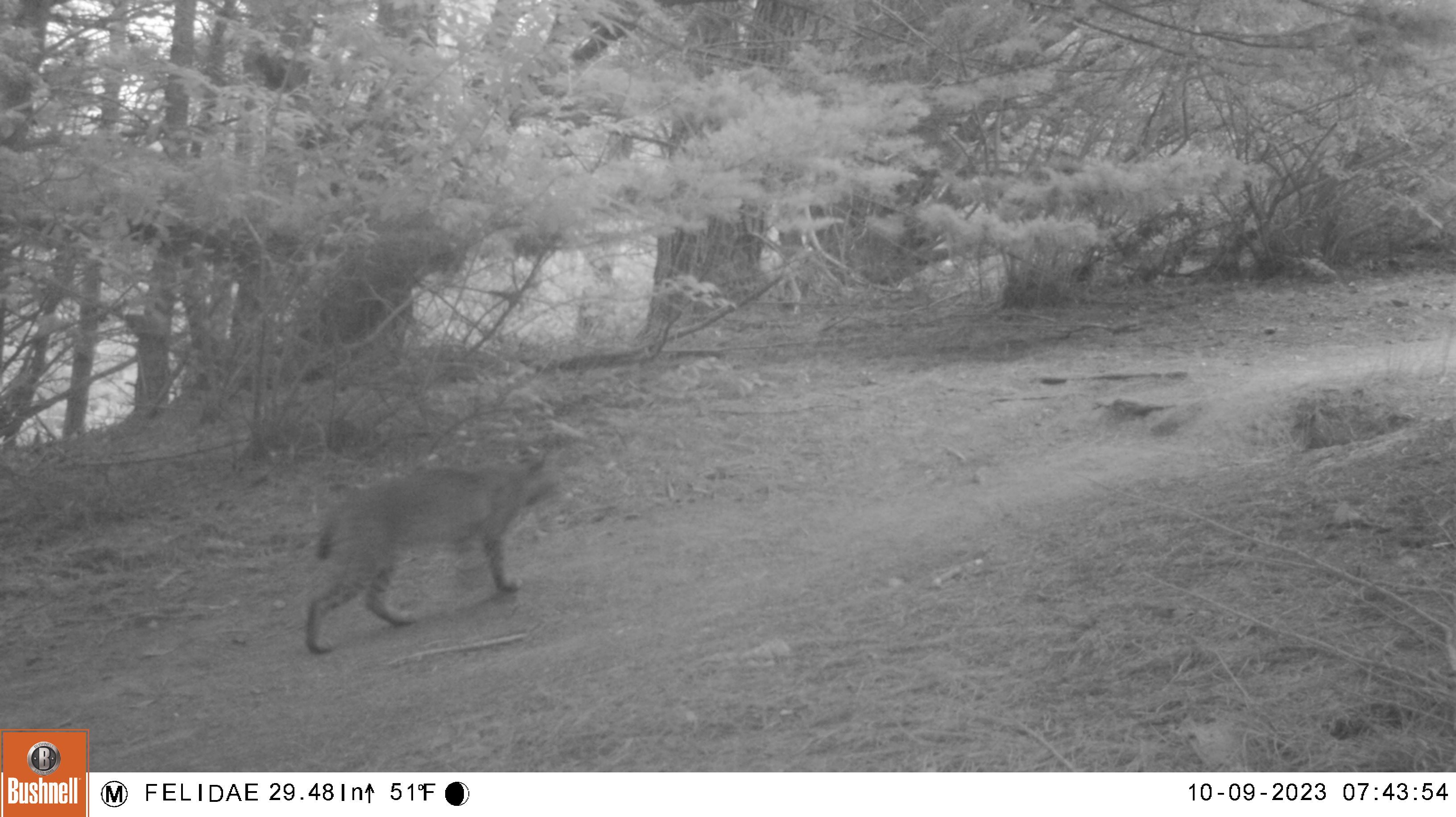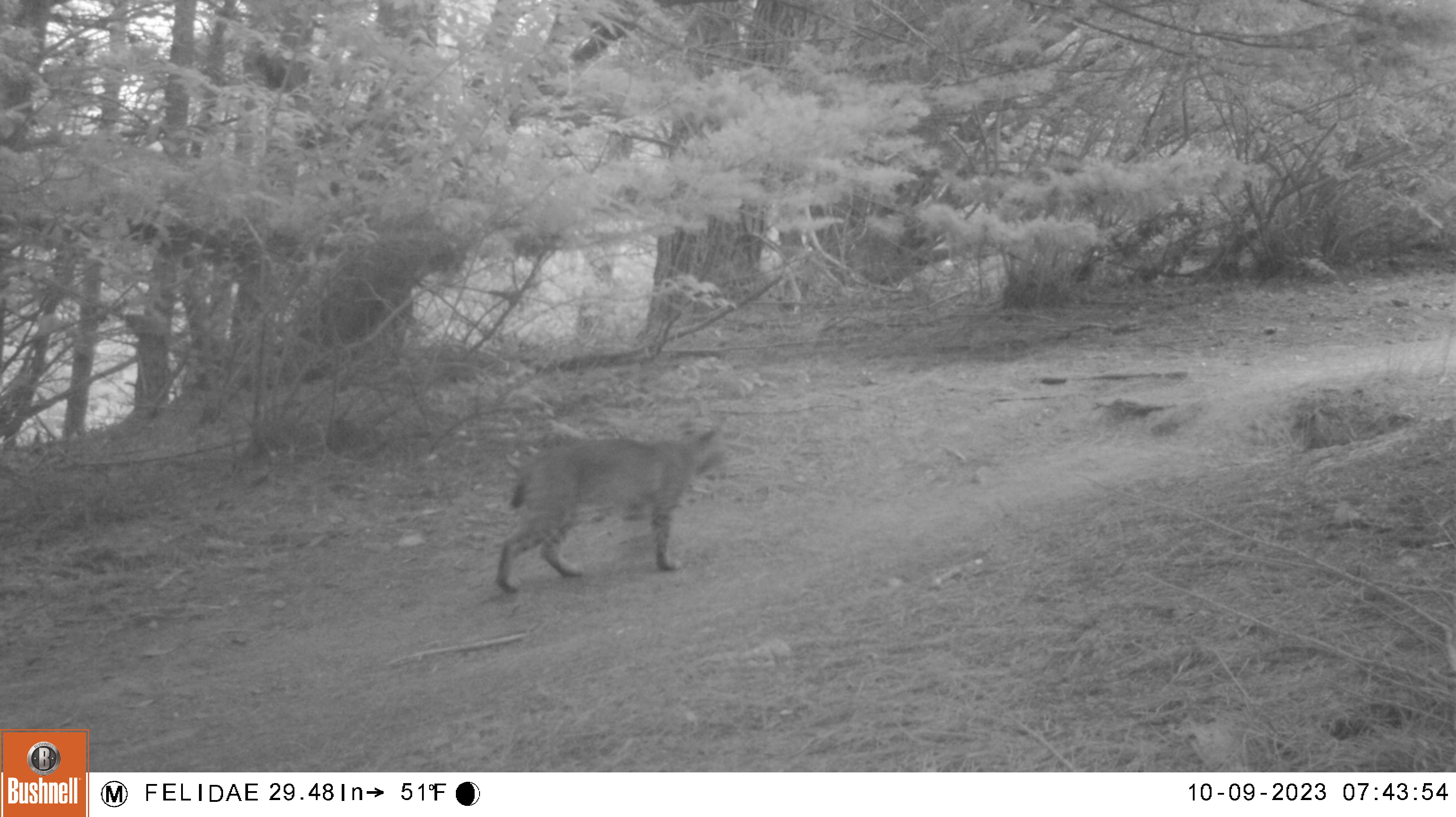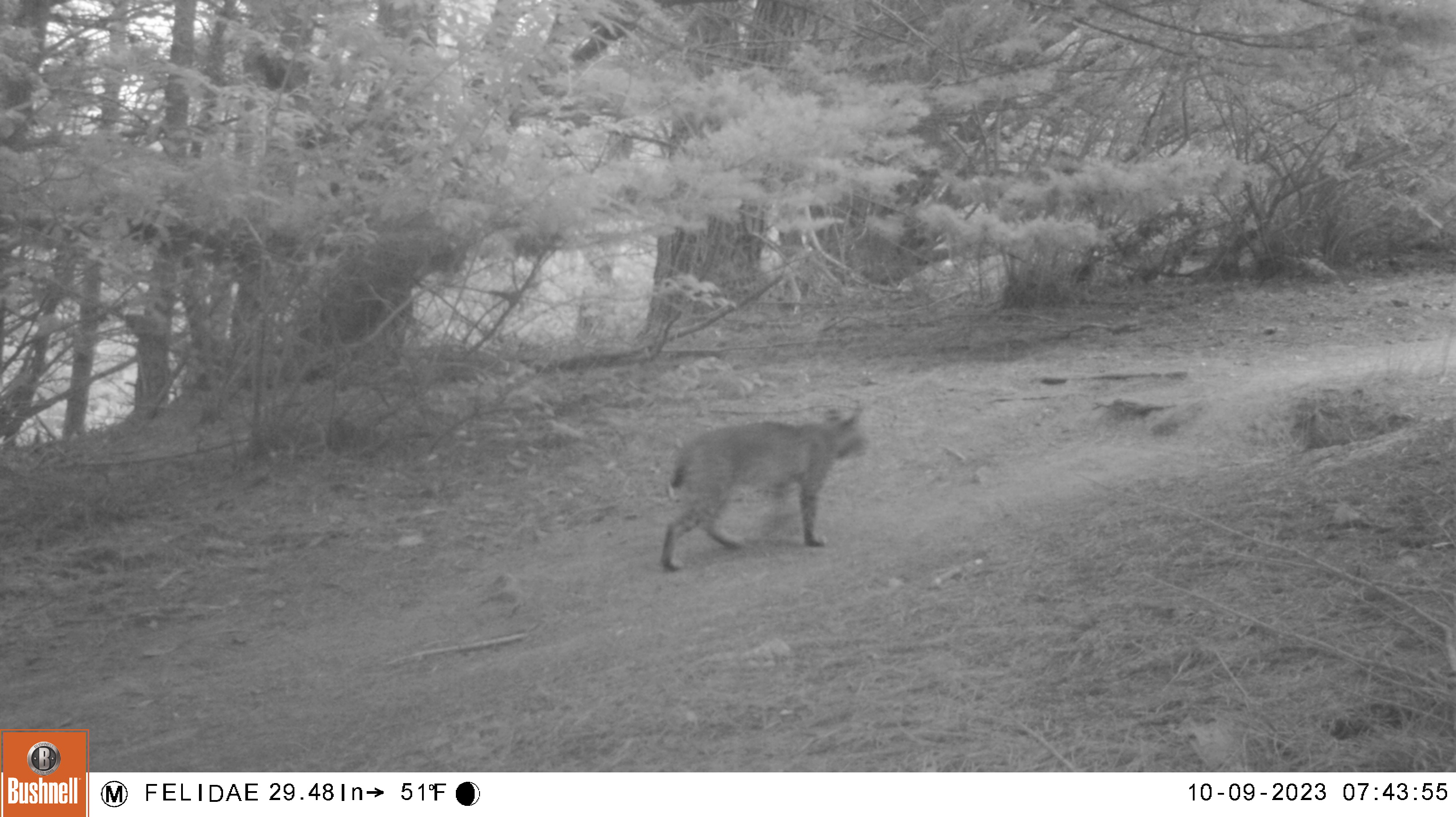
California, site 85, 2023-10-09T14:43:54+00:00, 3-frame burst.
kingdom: Animalia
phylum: Chordata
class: Mammalia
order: Carnivora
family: Felidae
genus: Lynx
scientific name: Lynx rufus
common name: bobcat